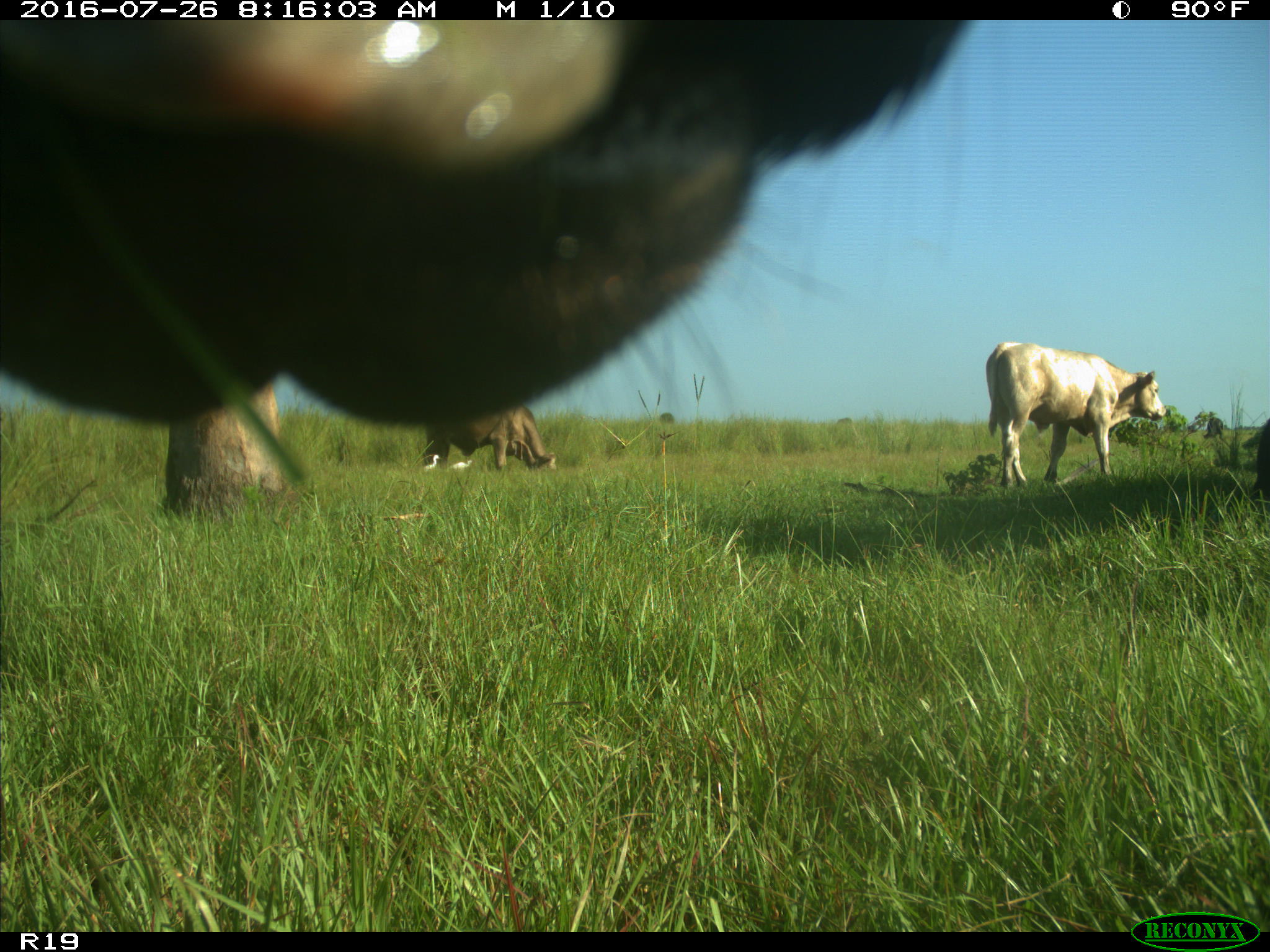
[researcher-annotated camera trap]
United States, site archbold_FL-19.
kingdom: Animalia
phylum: Chordata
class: Mammalia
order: Artiodactyla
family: Bovidae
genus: Bos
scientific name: Bos taurus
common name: domestic cow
Bos taurus (domestic cow).